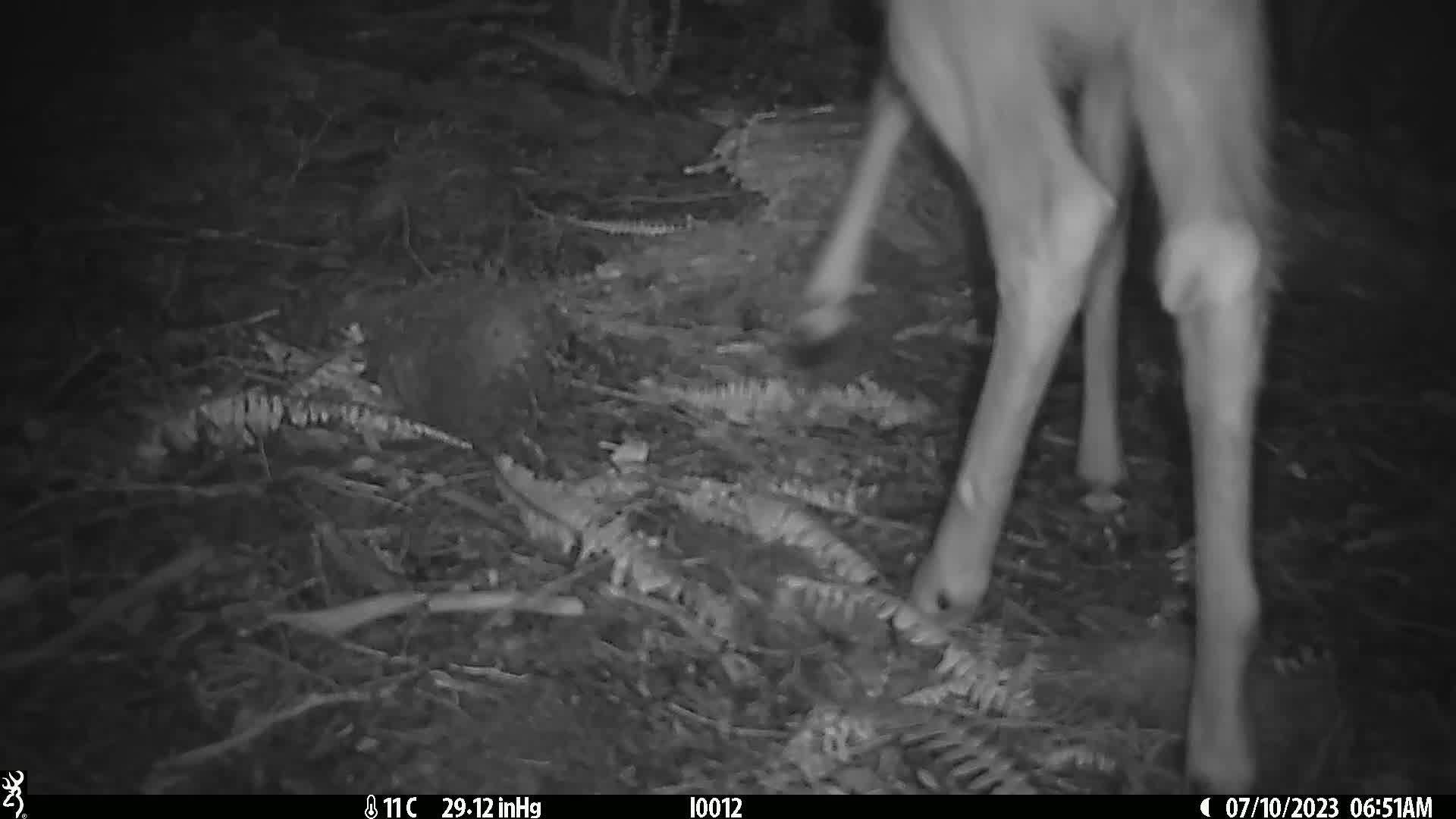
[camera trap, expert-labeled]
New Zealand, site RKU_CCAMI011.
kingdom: Animalia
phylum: Chordata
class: Mammalia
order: Artiodactyla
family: Cervidae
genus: Odocoileus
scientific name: Odocoileus virginianus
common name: white-tailed deer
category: white tailed deer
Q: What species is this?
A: White tailed deer (white-tailed deer) (Odocoileus virginianus).